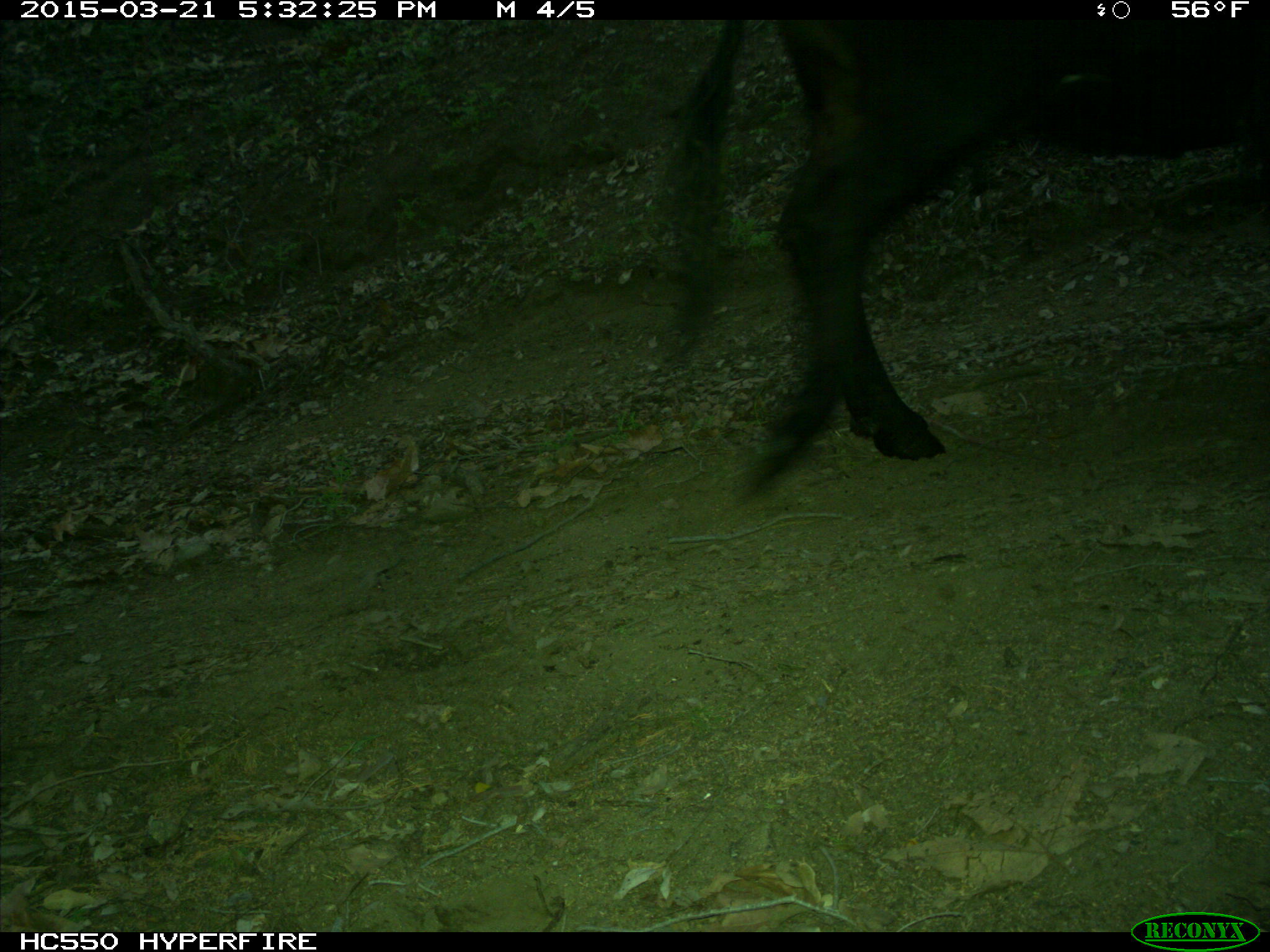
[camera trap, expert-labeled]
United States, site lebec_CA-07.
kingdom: Animalia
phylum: Chordata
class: Mammalia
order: Artiodactyla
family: Bovidae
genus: Bos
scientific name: Bos taurus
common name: domestic cow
Bos taurus (domestic cow).